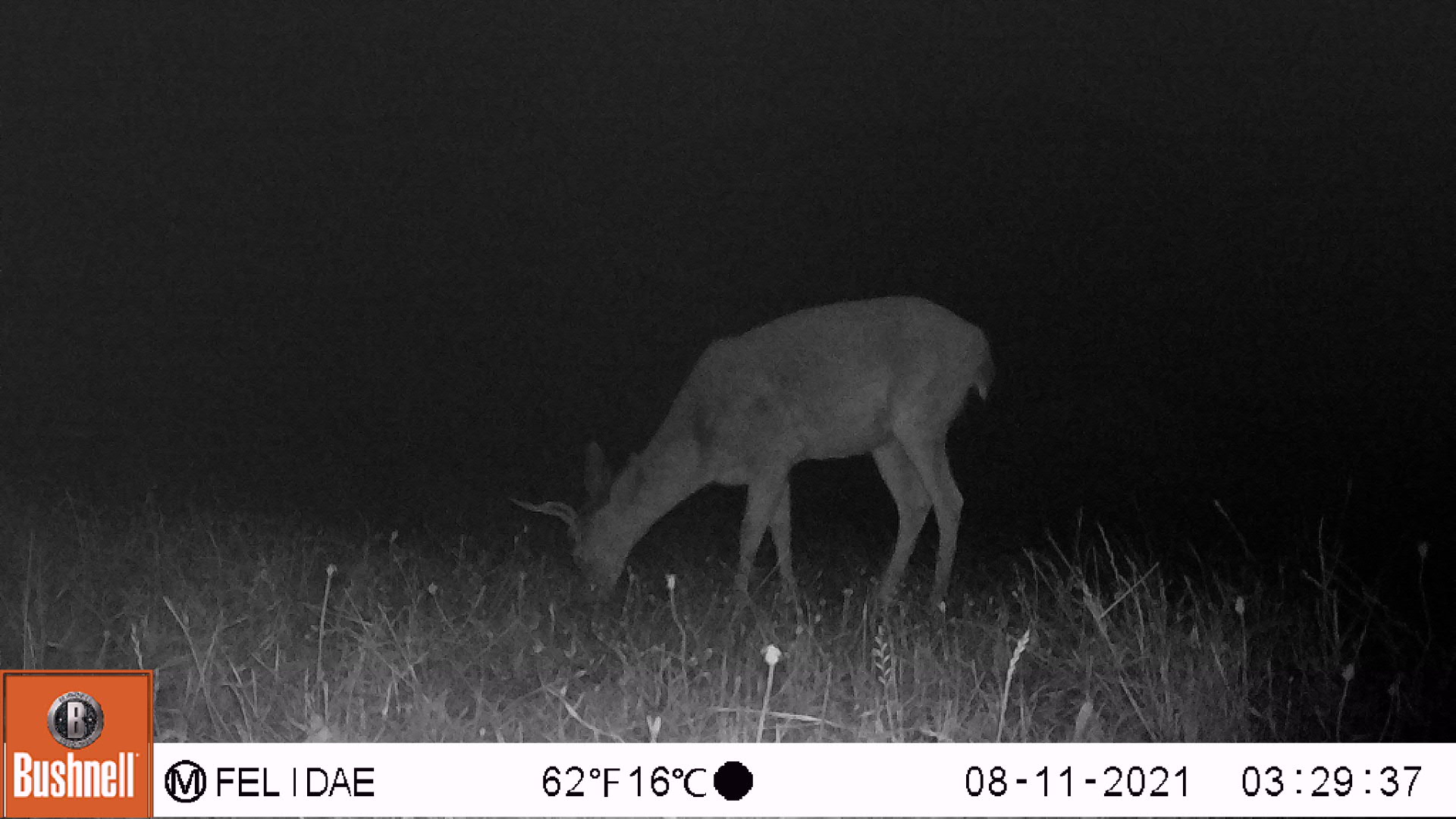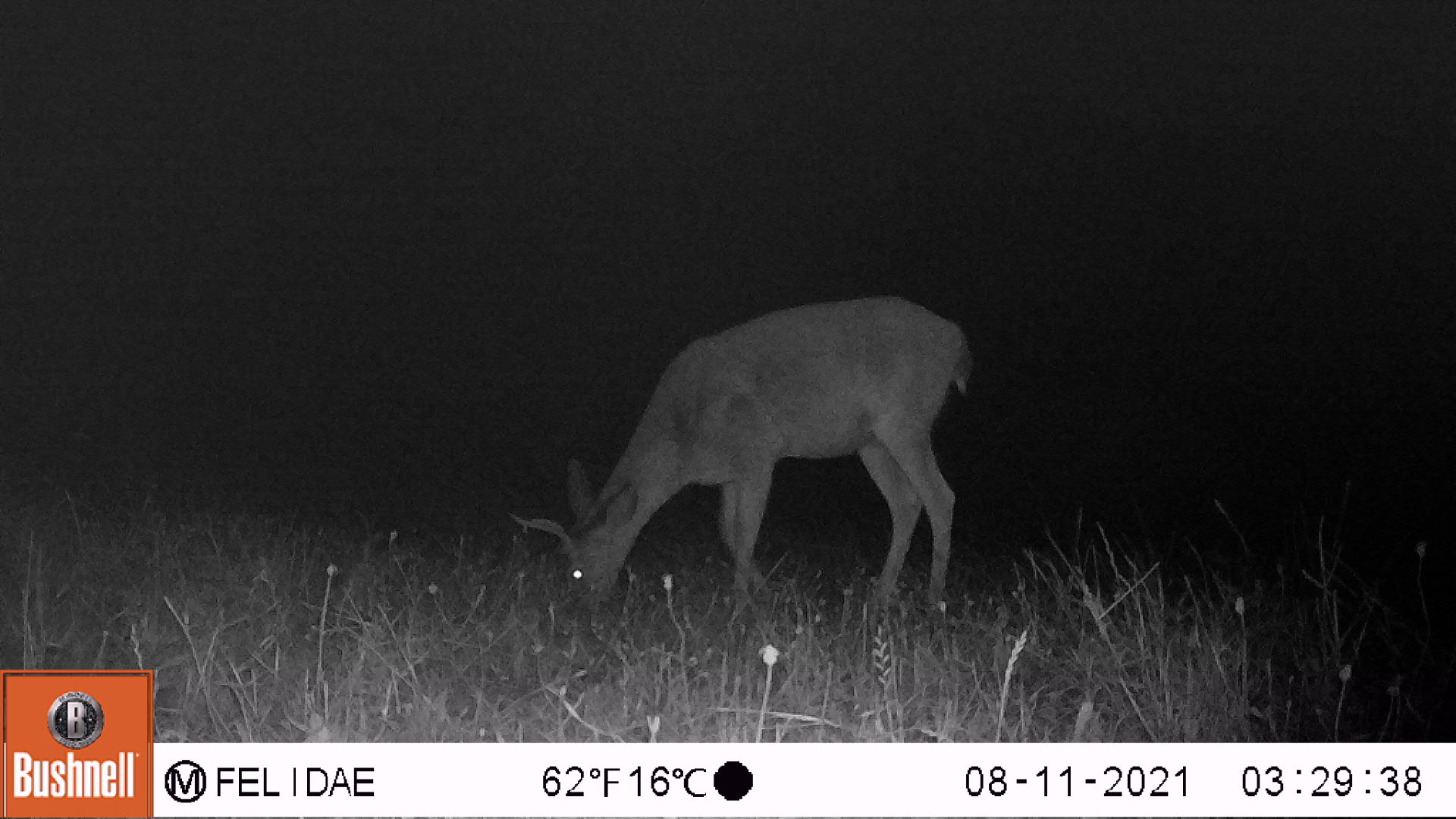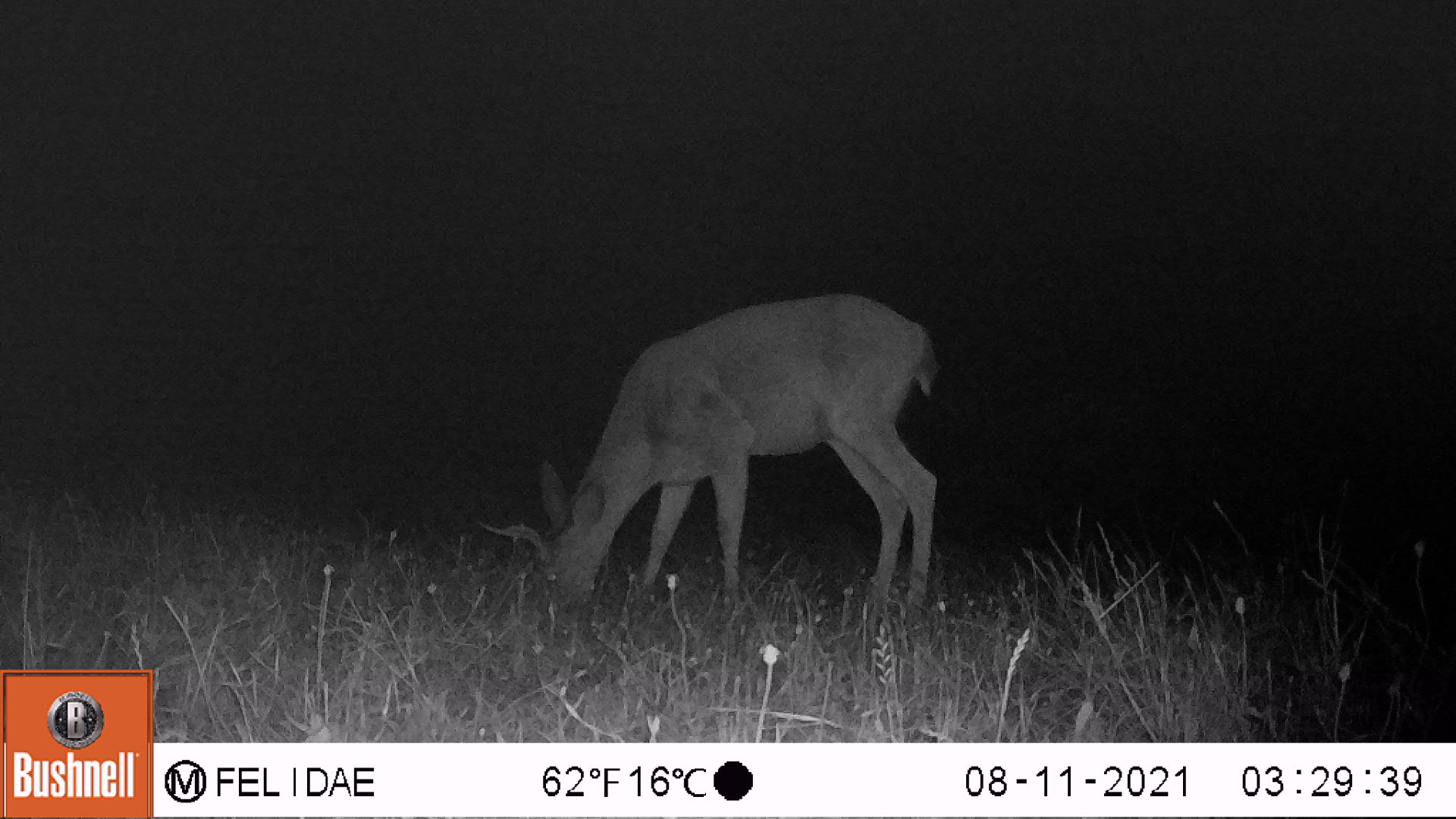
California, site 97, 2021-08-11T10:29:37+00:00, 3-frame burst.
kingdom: Animalia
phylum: Chordata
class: Mammalia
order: Artiodactyla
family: Cervidae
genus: Odocoileus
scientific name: Odocoileus hemionus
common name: mule deer